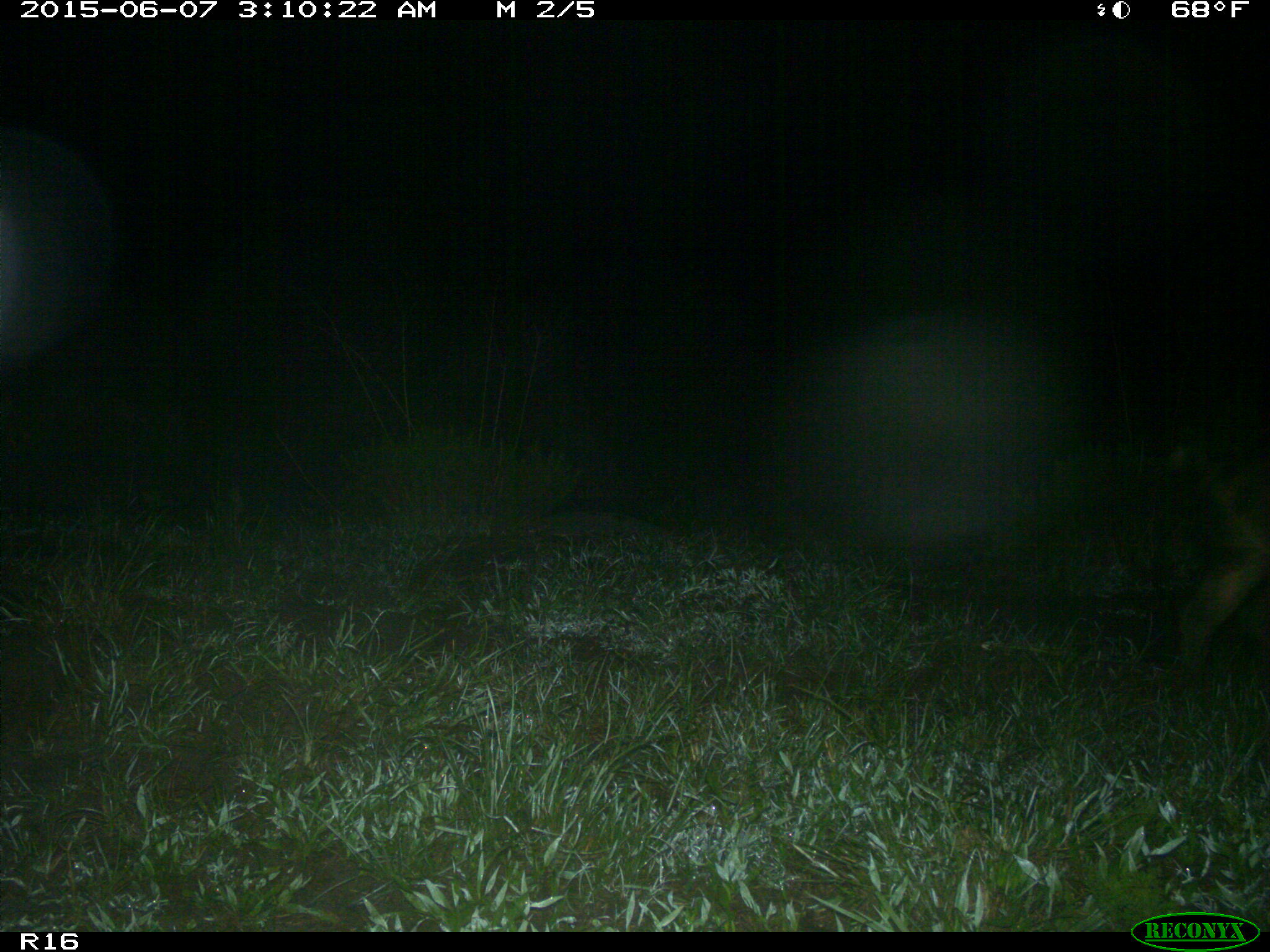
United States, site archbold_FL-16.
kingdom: Animalia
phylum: Chordata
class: Mammalia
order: Artiodactyla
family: Suidae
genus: Sus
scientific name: Sus scrofa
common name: wild boar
Sus scrofa (wild boar).